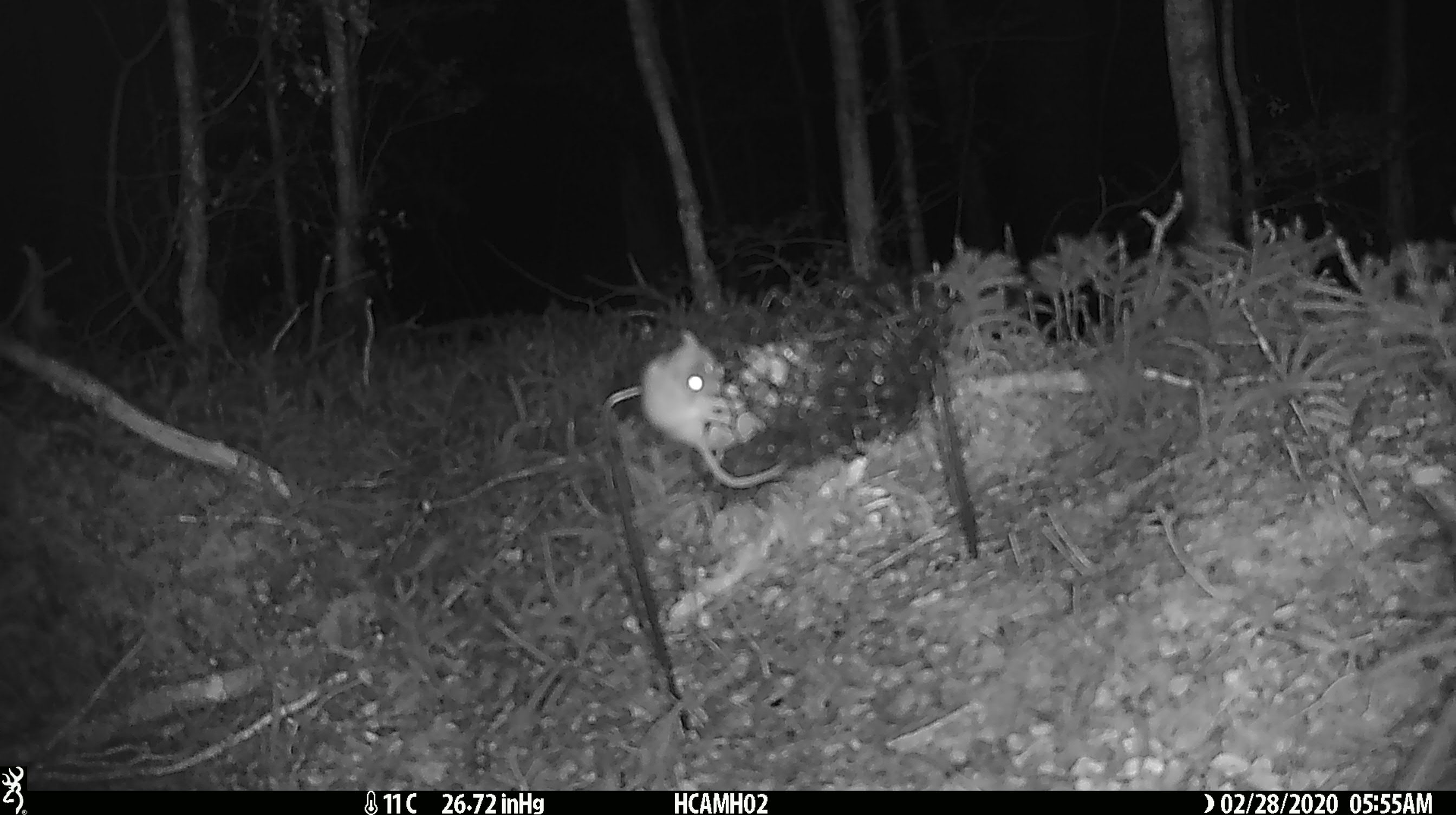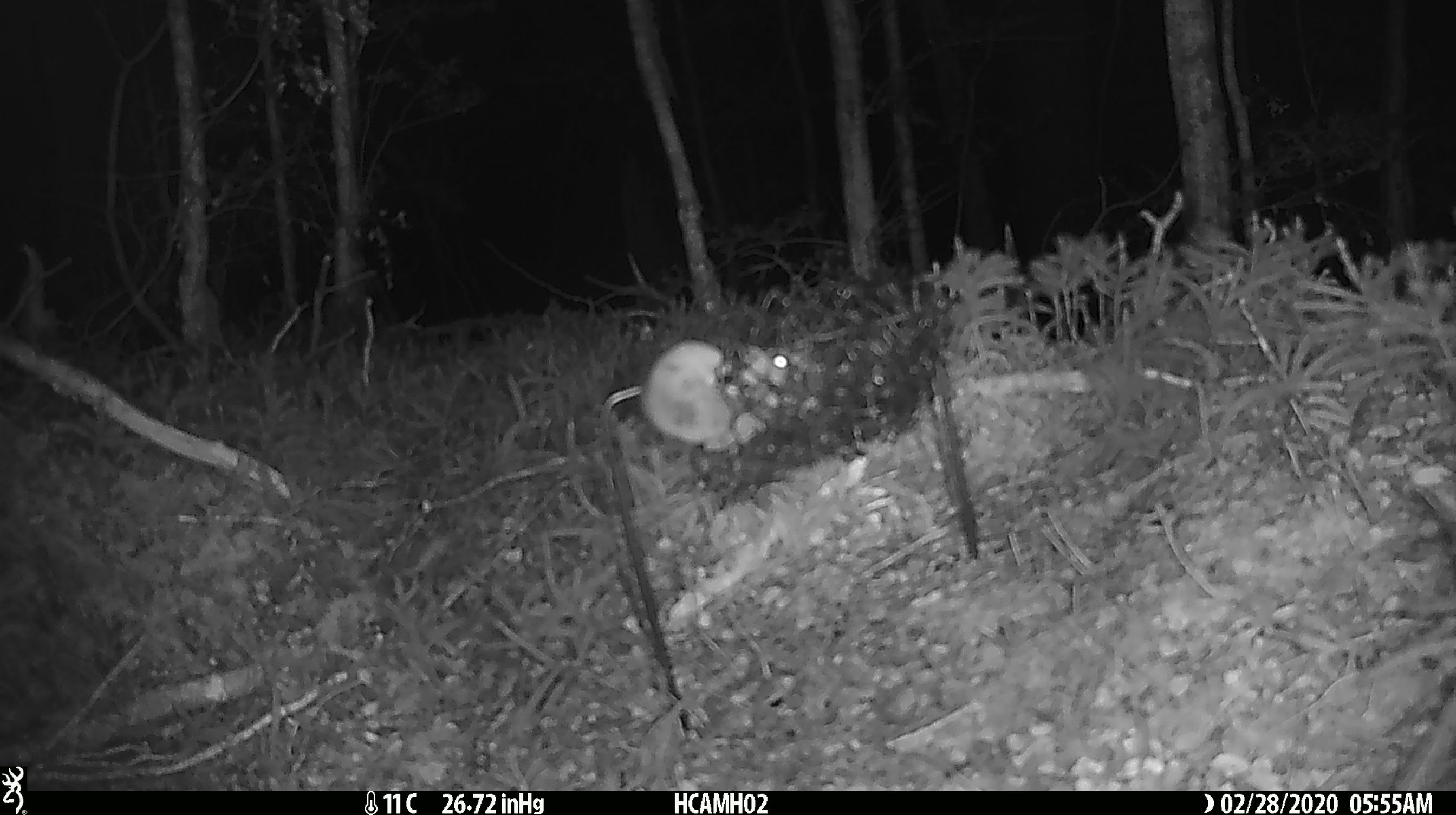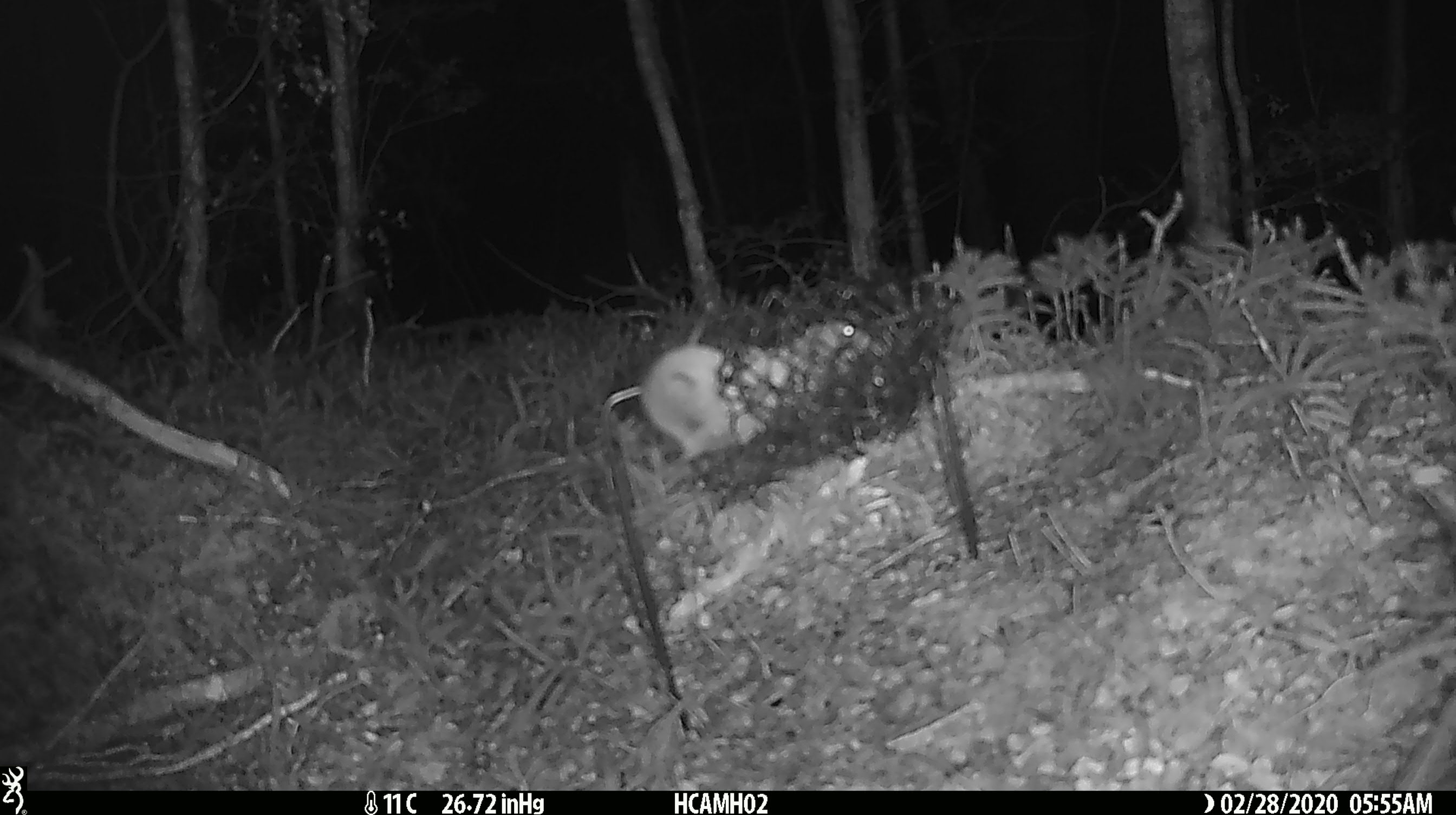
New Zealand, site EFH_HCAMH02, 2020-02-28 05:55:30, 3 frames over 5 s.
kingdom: Animalia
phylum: Chordata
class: Mammalia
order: Rodentia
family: Muridae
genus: Mus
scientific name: Mus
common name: mouse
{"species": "mouse (Mus)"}